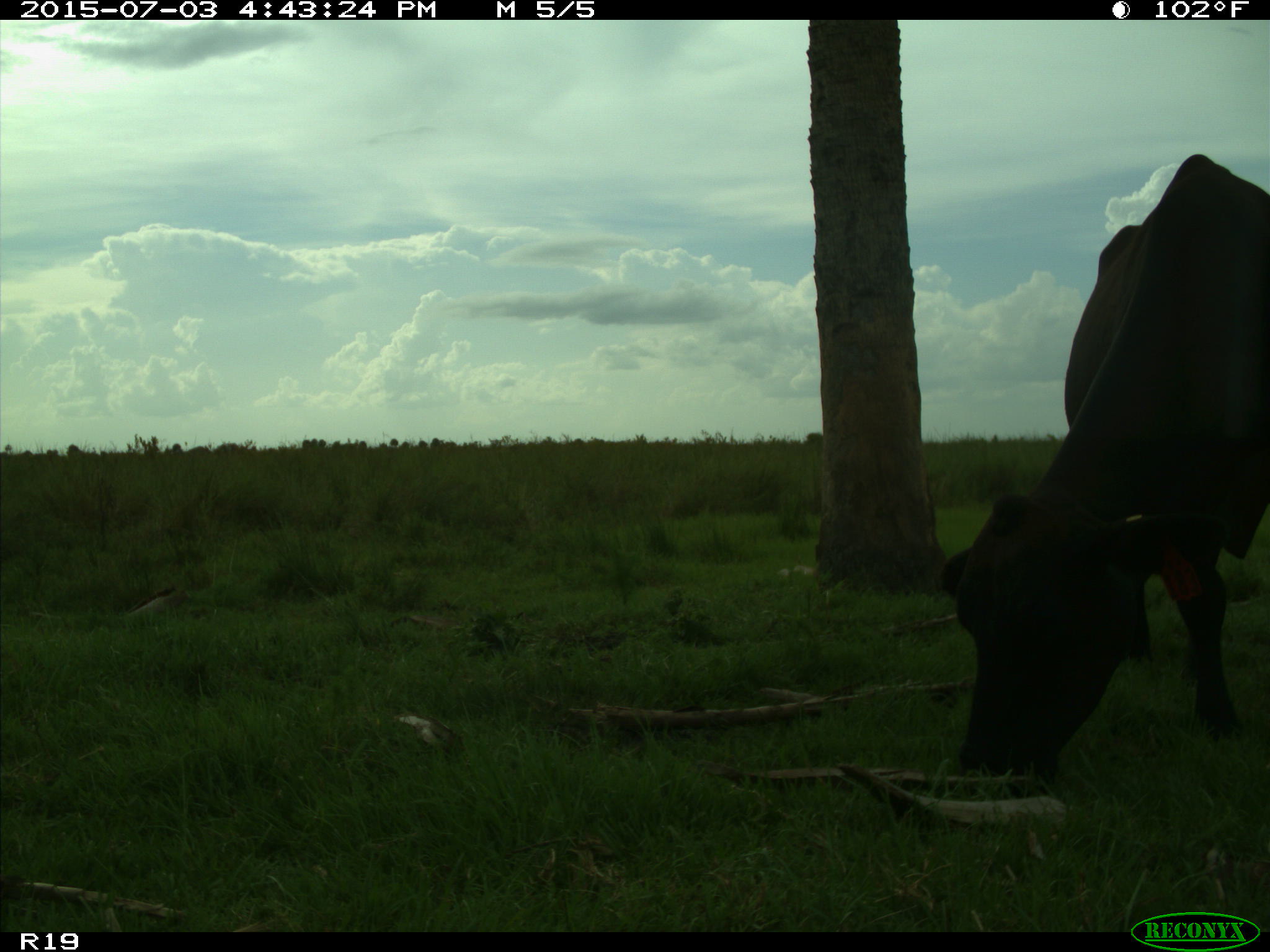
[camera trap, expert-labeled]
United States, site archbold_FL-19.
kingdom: Animalia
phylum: Chordata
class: Mammalia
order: Artiodactyla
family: Bovidae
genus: Bos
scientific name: Bos taurus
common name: domestic cow